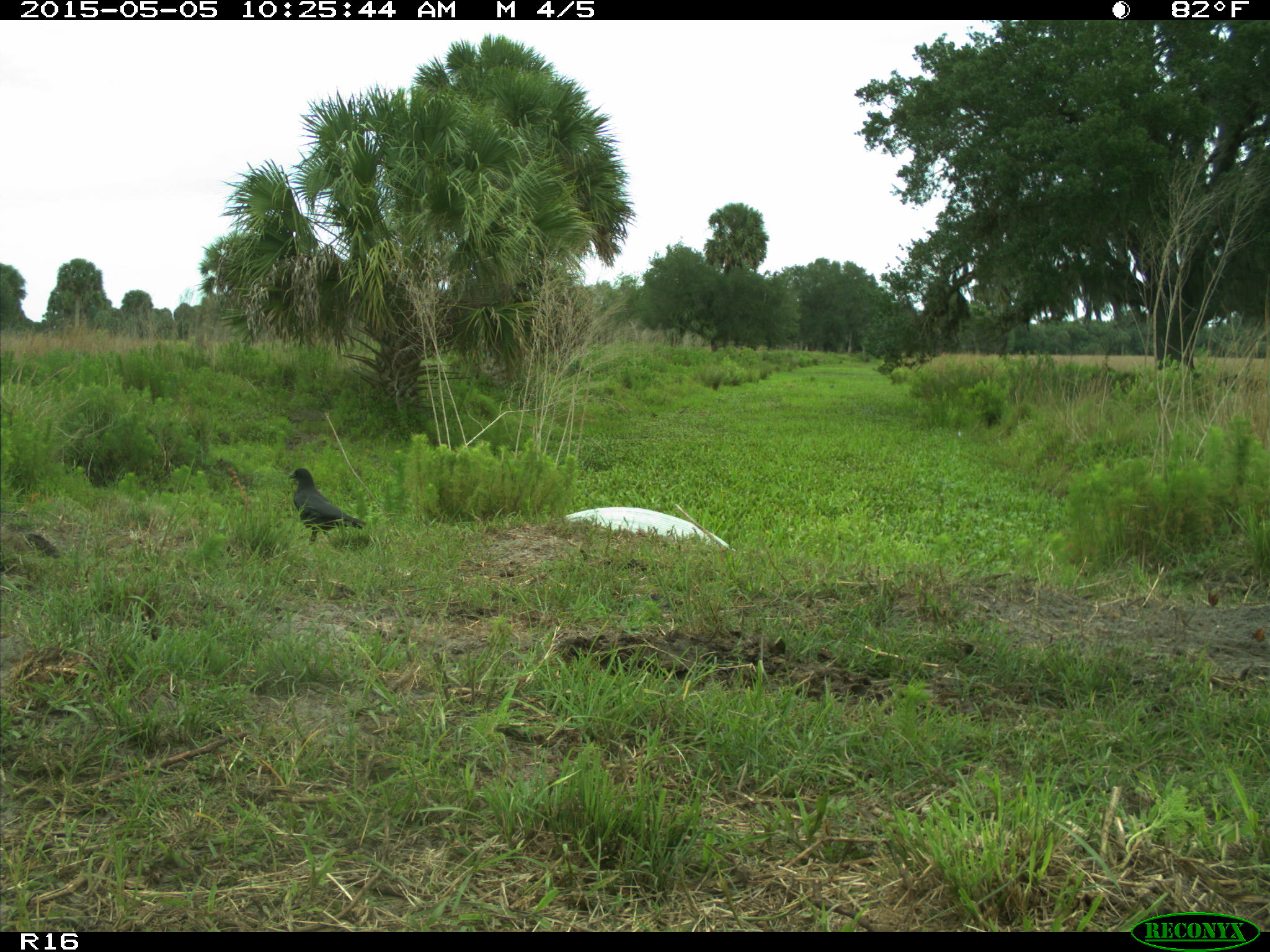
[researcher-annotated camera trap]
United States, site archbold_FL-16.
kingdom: Animalia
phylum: Chordata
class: Mammalia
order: Artiodactyla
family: Bovidae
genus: Bos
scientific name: Bos taurus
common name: domestic cow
Bos taurus (domestic cow).